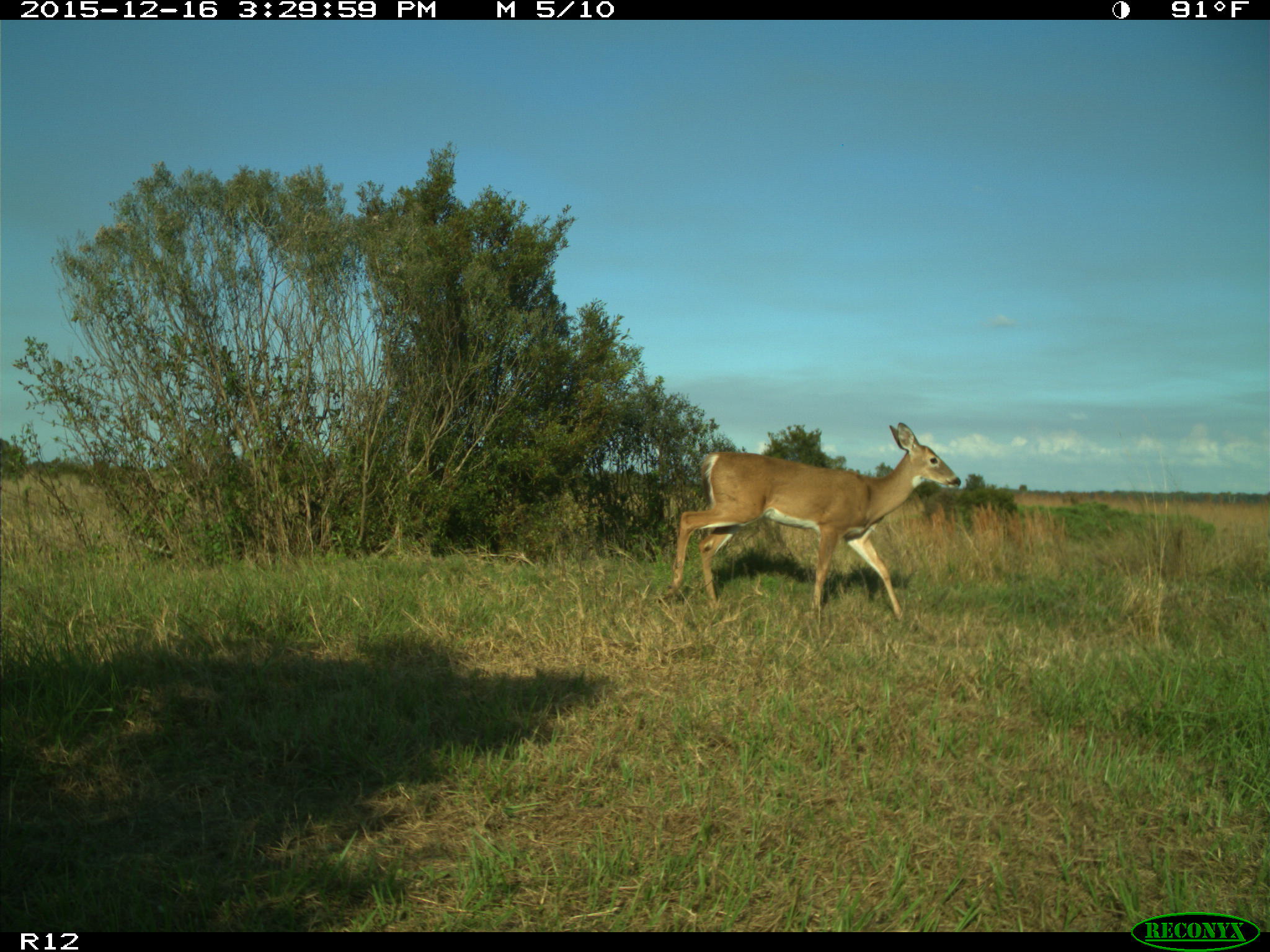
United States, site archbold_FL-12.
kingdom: Animalia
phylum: Chordata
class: Mammalia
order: Artiodactyla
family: Cervidae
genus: Odocoileus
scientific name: Odocoileus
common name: deer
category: unidentified deer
Unidentified deer (deer) (Odocoileus).